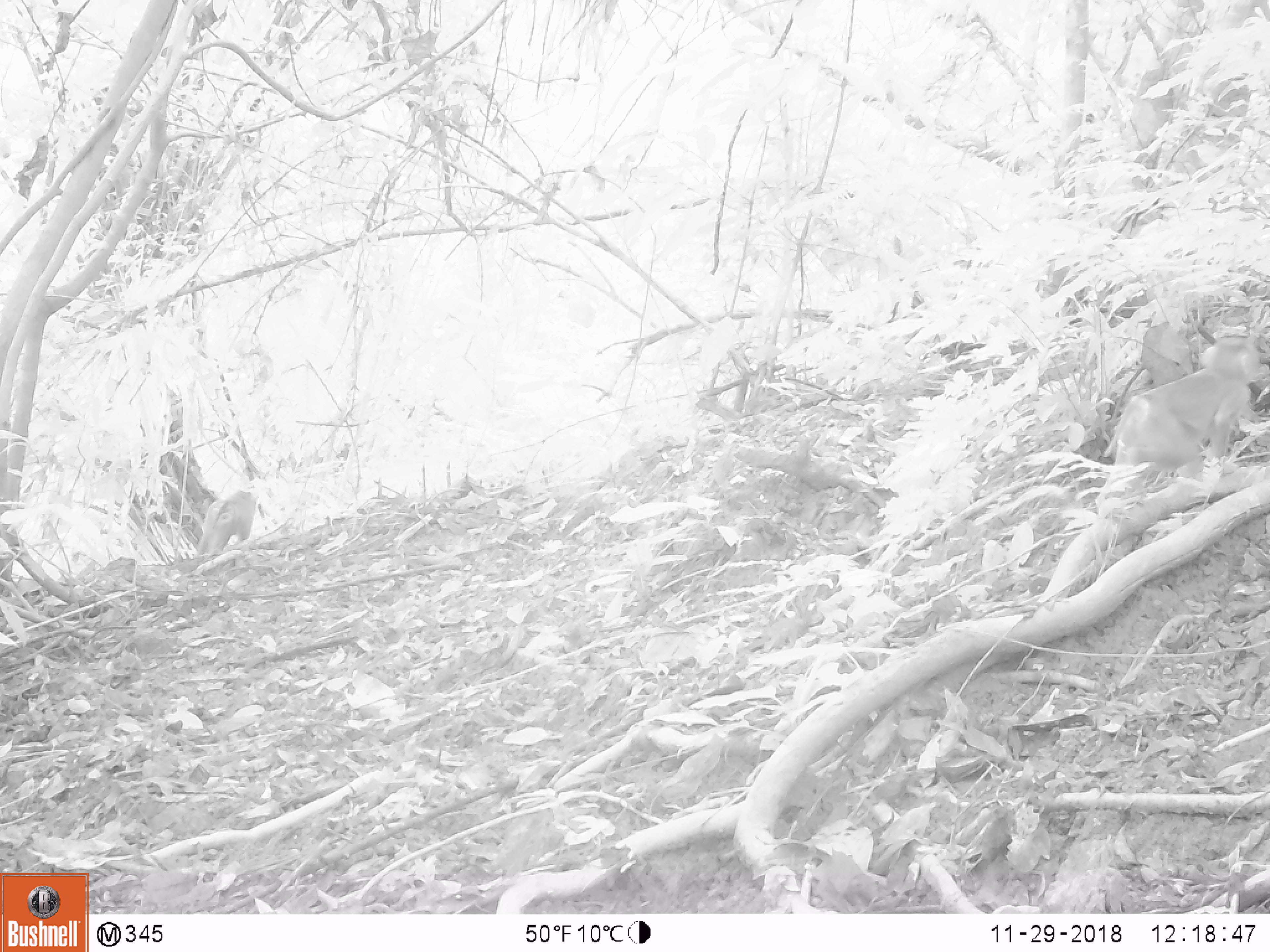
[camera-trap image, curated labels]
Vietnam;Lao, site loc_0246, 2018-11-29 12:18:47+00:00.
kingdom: Animalia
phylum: Chordata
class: Mammalia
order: Primates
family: Cercopithecidae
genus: Macaca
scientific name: Macaca nemestrina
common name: pig-tailed macaque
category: pig tailed macaque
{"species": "pig tailed macaque (pig-tailed macaque) (Macaca nemestrina)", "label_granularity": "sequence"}